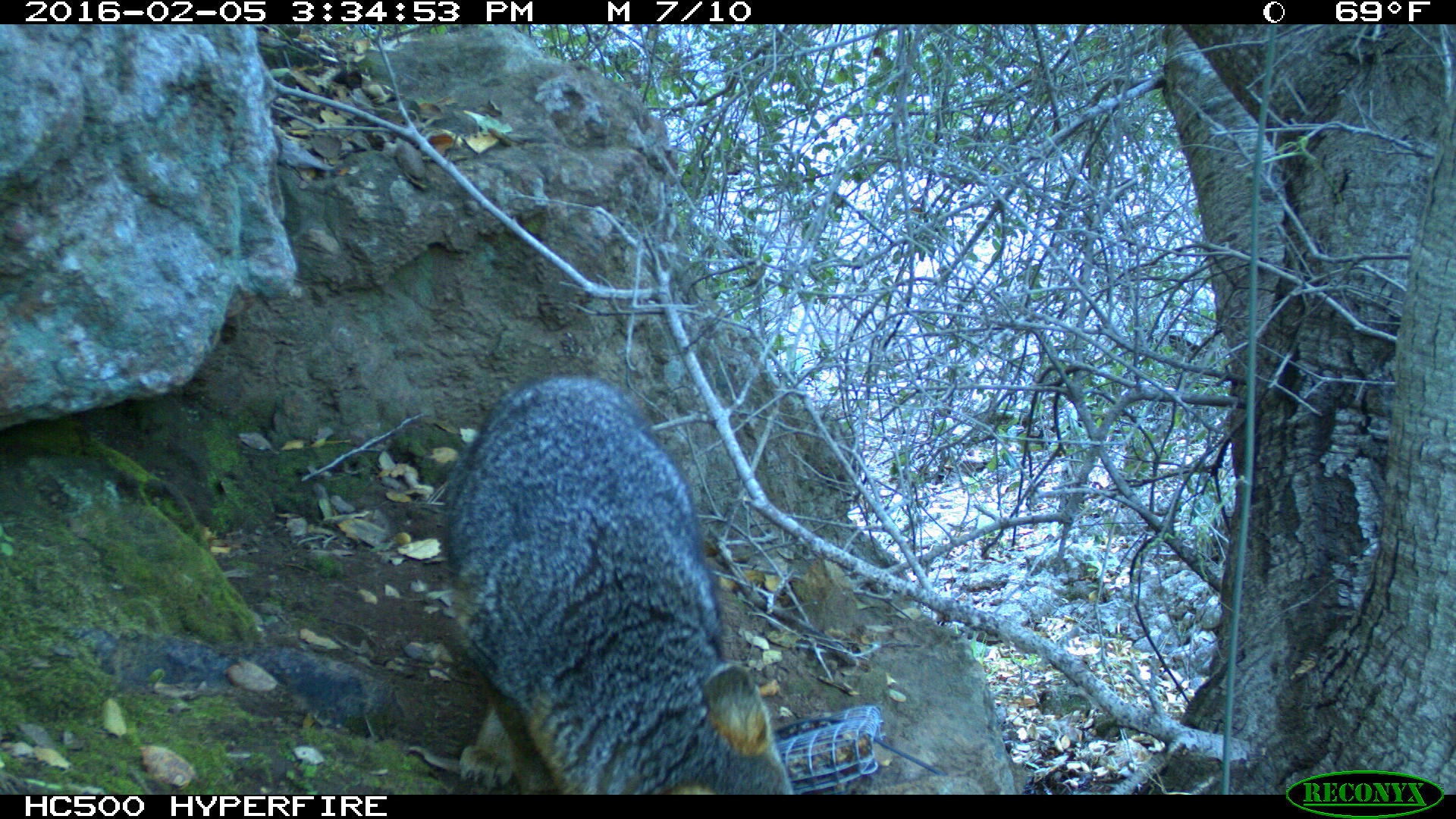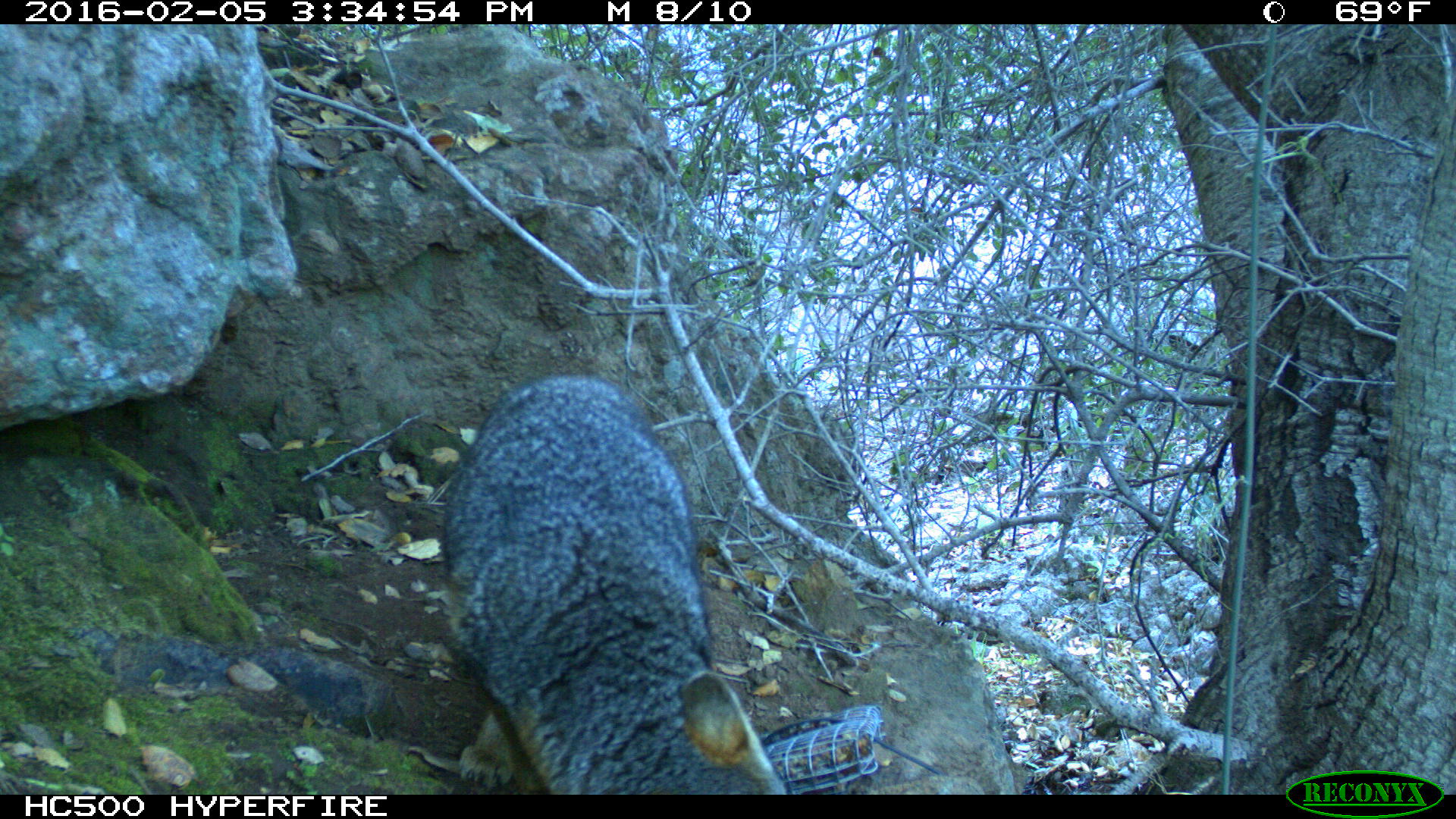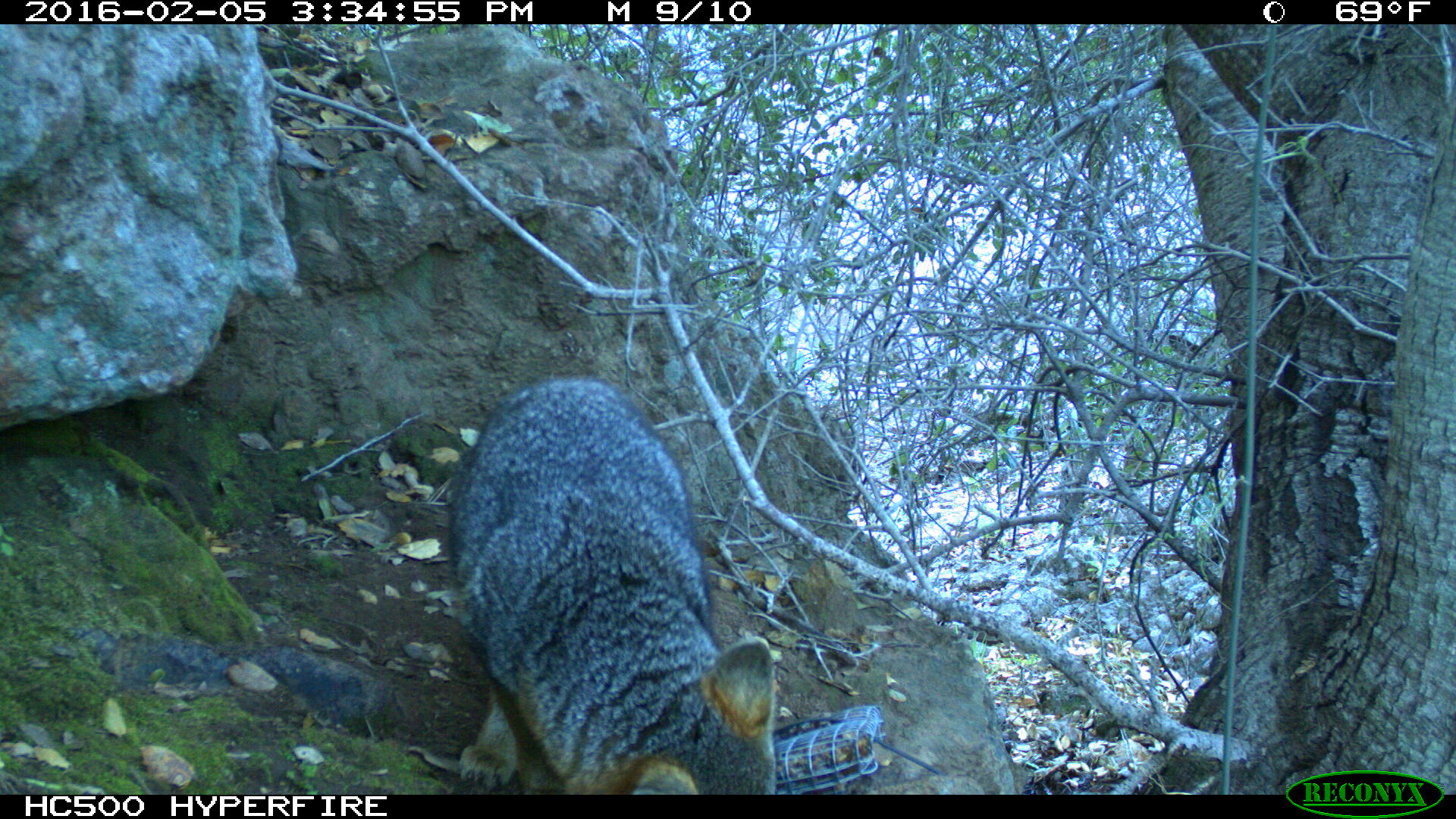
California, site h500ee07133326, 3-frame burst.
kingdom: Animalia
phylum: Chordata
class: Mammalia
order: Carnivora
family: Canidae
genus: Urocyon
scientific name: Urocyon littoralis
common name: island fox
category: fox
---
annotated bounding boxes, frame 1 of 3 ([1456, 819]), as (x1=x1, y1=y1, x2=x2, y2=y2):
fox: (x1=439, y1=374, x2=792, y2=793)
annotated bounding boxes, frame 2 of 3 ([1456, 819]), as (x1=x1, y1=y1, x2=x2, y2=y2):
fox: (x1=438, y1=372, x2=790, y2=794)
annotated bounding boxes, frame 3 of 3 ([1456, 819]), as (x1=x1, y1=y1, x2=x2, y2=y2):
fox: (x1=444, y1=378, x2=777, y2=795)